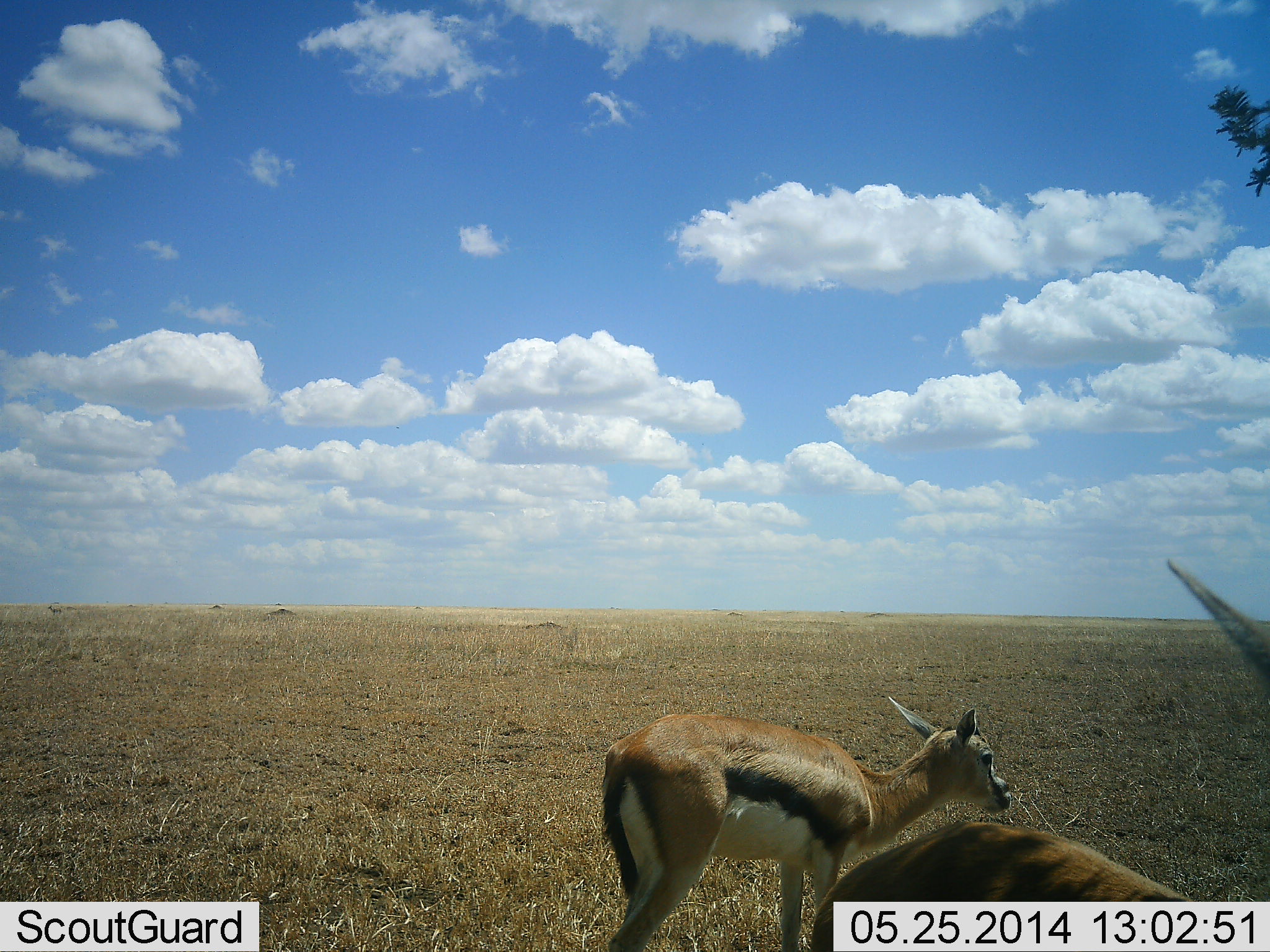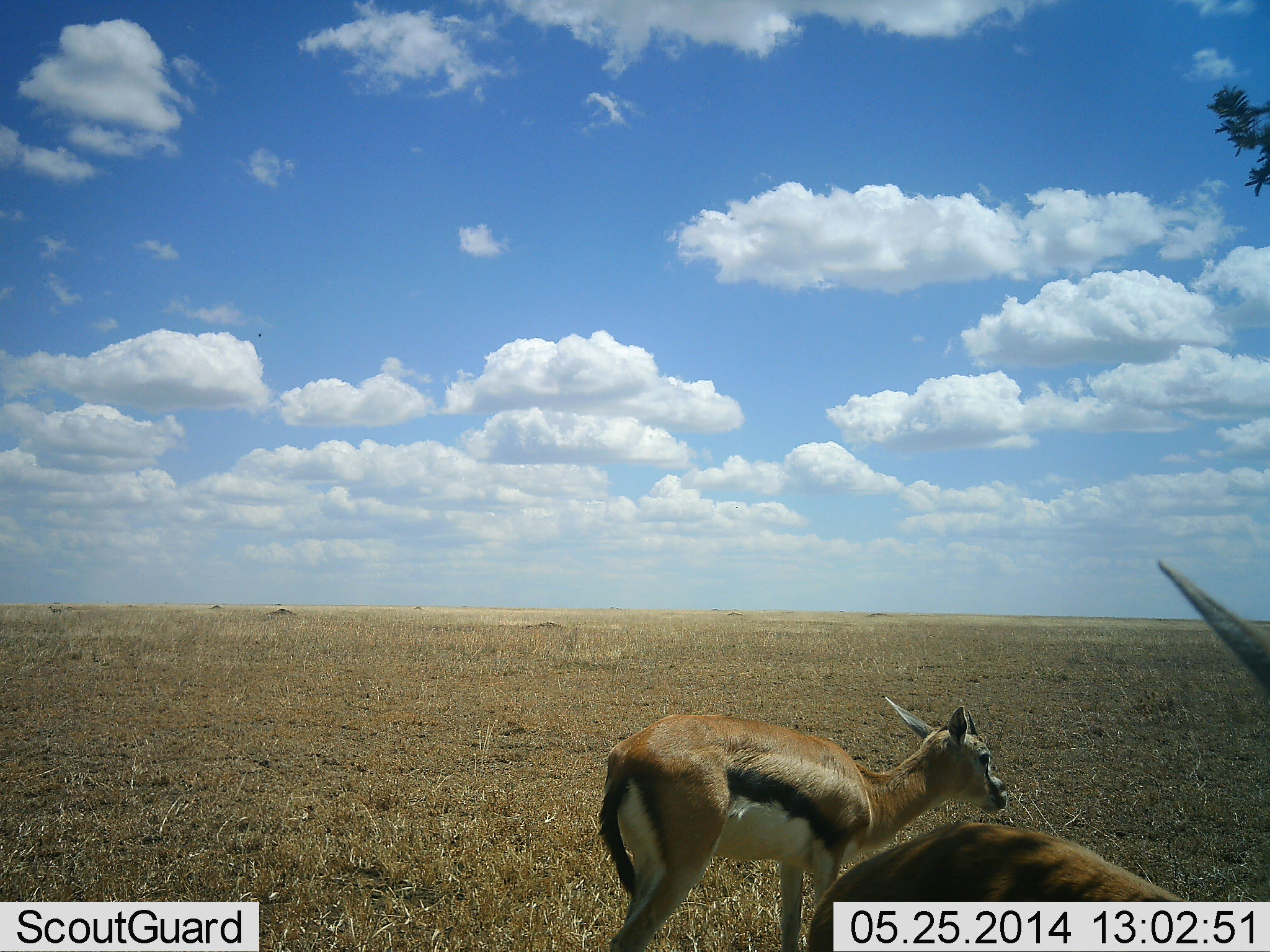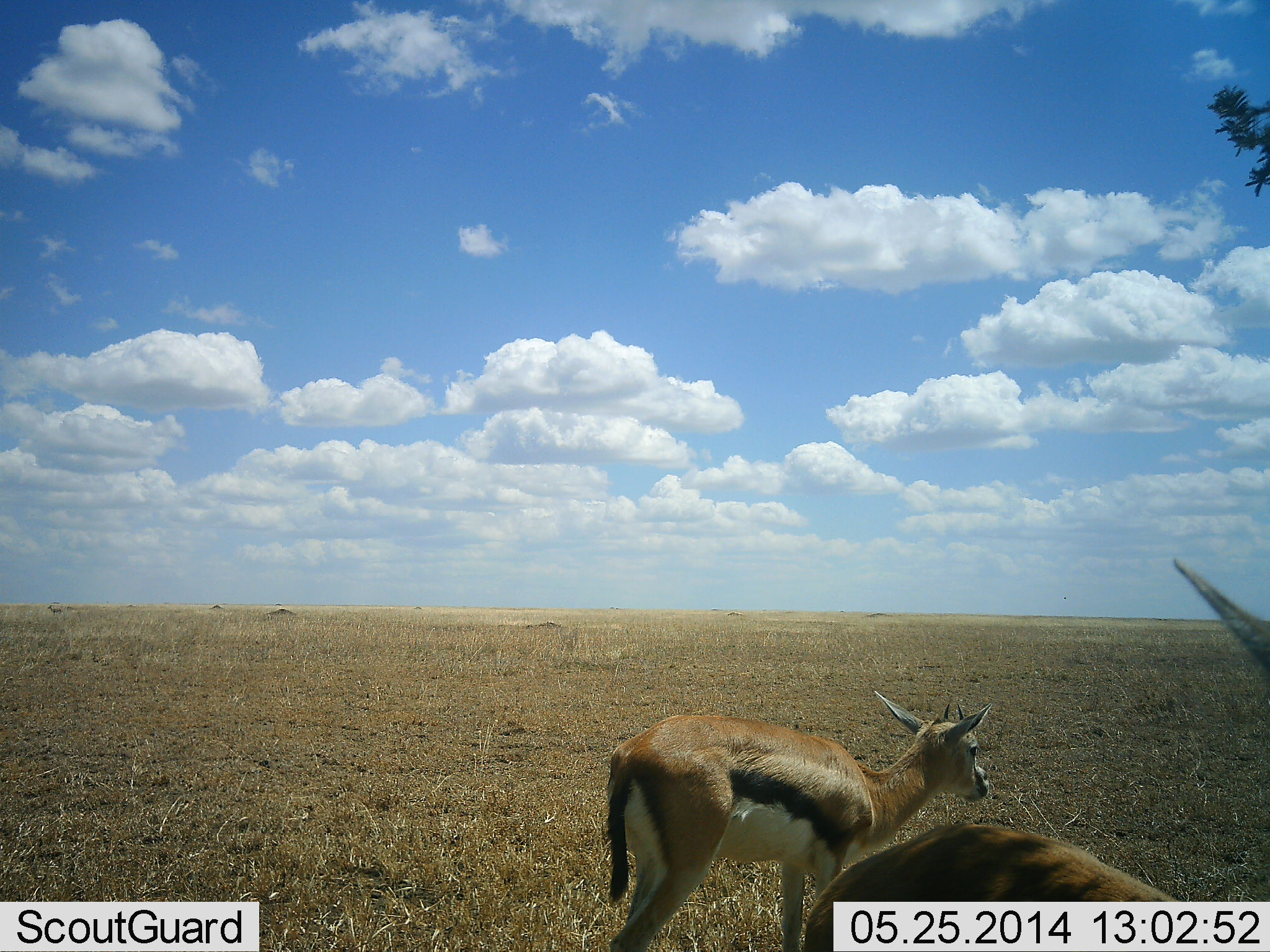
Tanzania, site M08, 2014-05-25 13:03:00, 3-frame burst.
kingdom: Animalia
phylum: Chordata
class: Mammalia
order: Artiodactyla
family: Bovidae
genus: Eudorcas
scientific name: Eudorcas thomsonii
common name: thomson's gazelle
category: gazellethomsons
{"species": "gazellethomsons (thomson's gazelle) (Eudorcas thomsonii)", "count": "2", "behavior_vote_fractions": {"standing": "70%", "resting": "20%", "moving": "30%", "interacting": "10%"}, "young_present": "20%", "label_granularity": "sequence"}